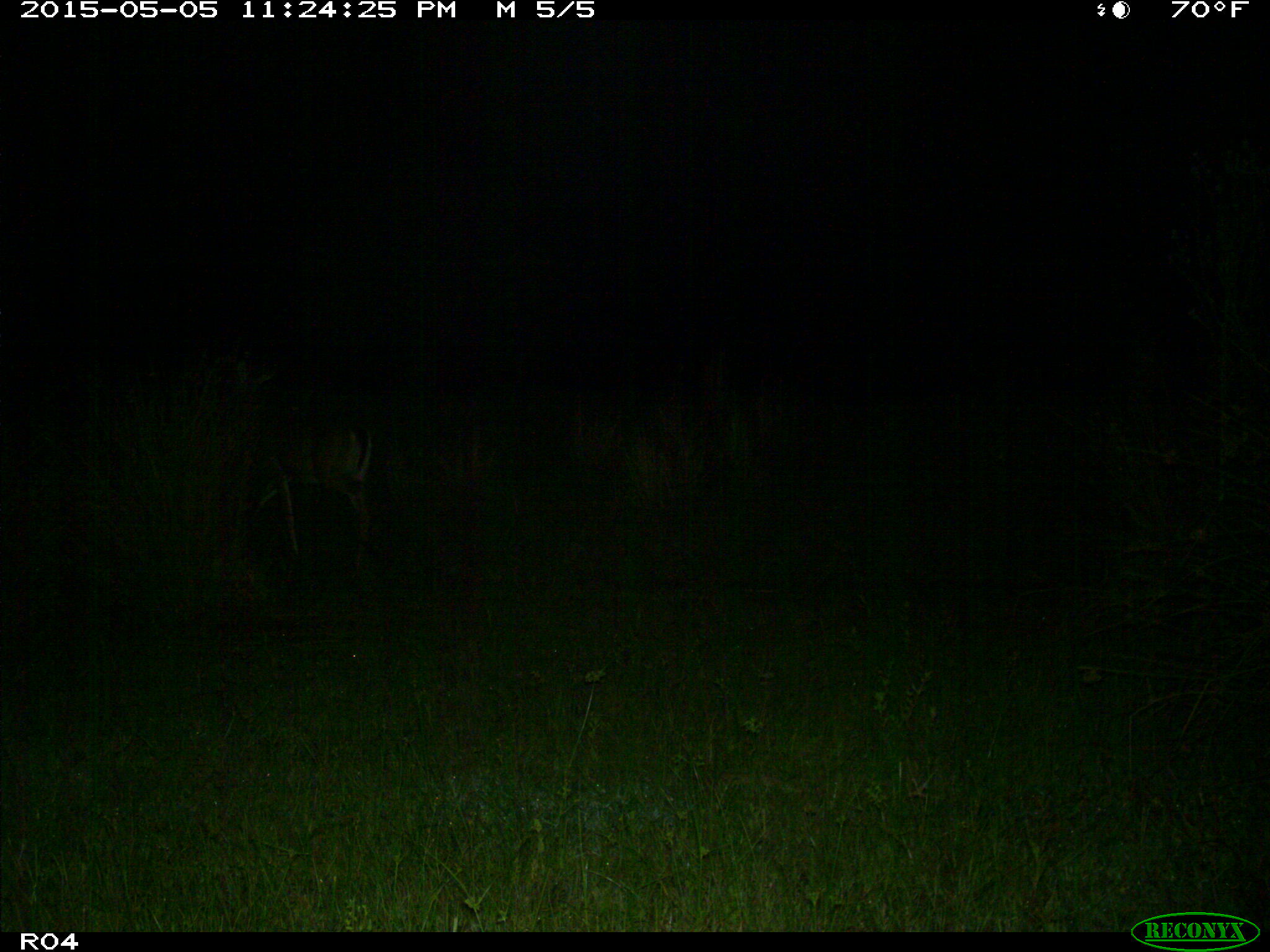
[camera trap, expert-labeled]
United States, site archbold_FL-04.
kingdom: Animalia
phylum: Chordata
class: Mammalia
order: Artiodactyla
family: Cervidae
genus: Odocoileus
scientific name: Odocoileus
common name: deer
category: unidentified deer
Unidentified deer (deer) (Odocoileus).